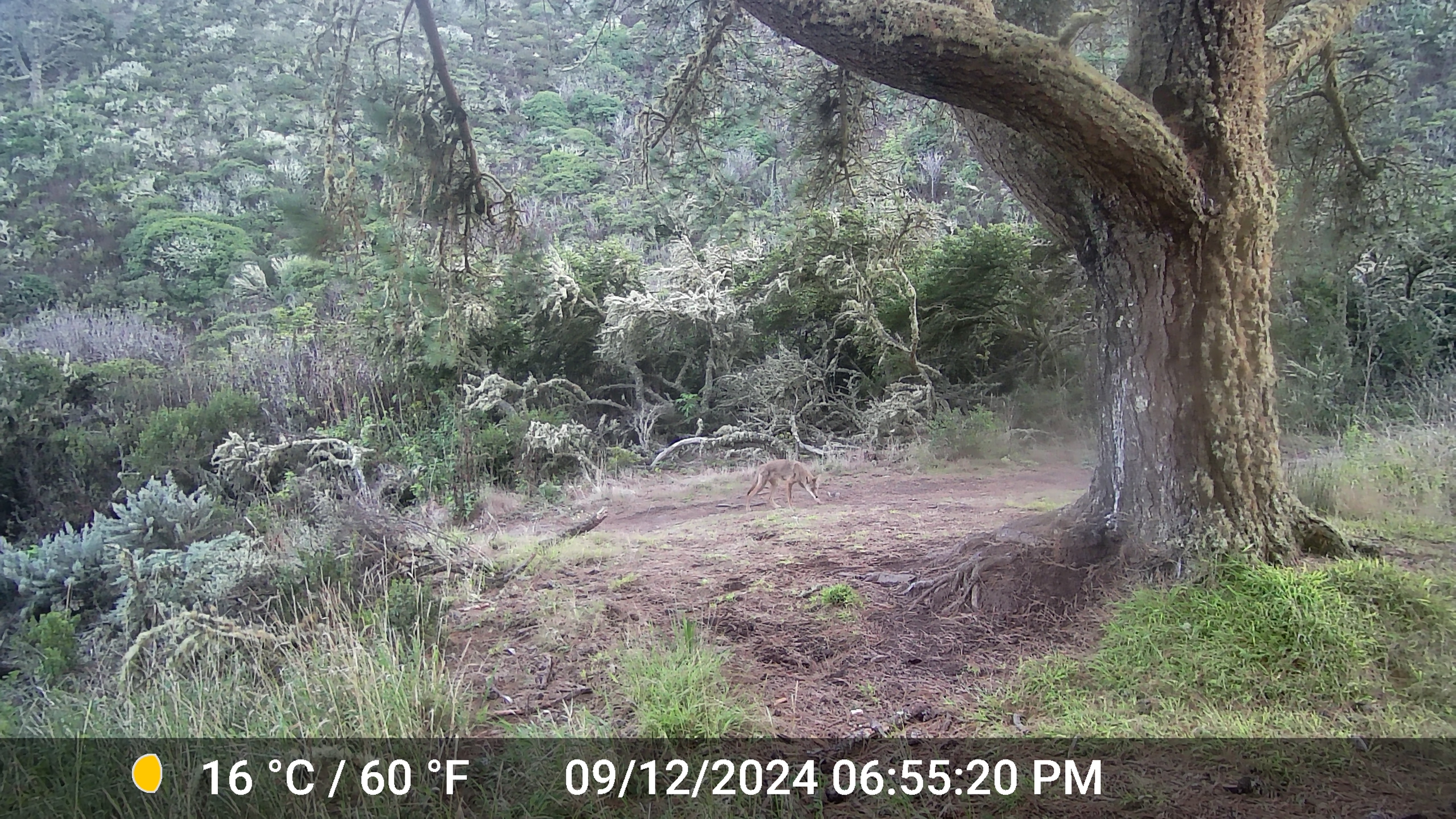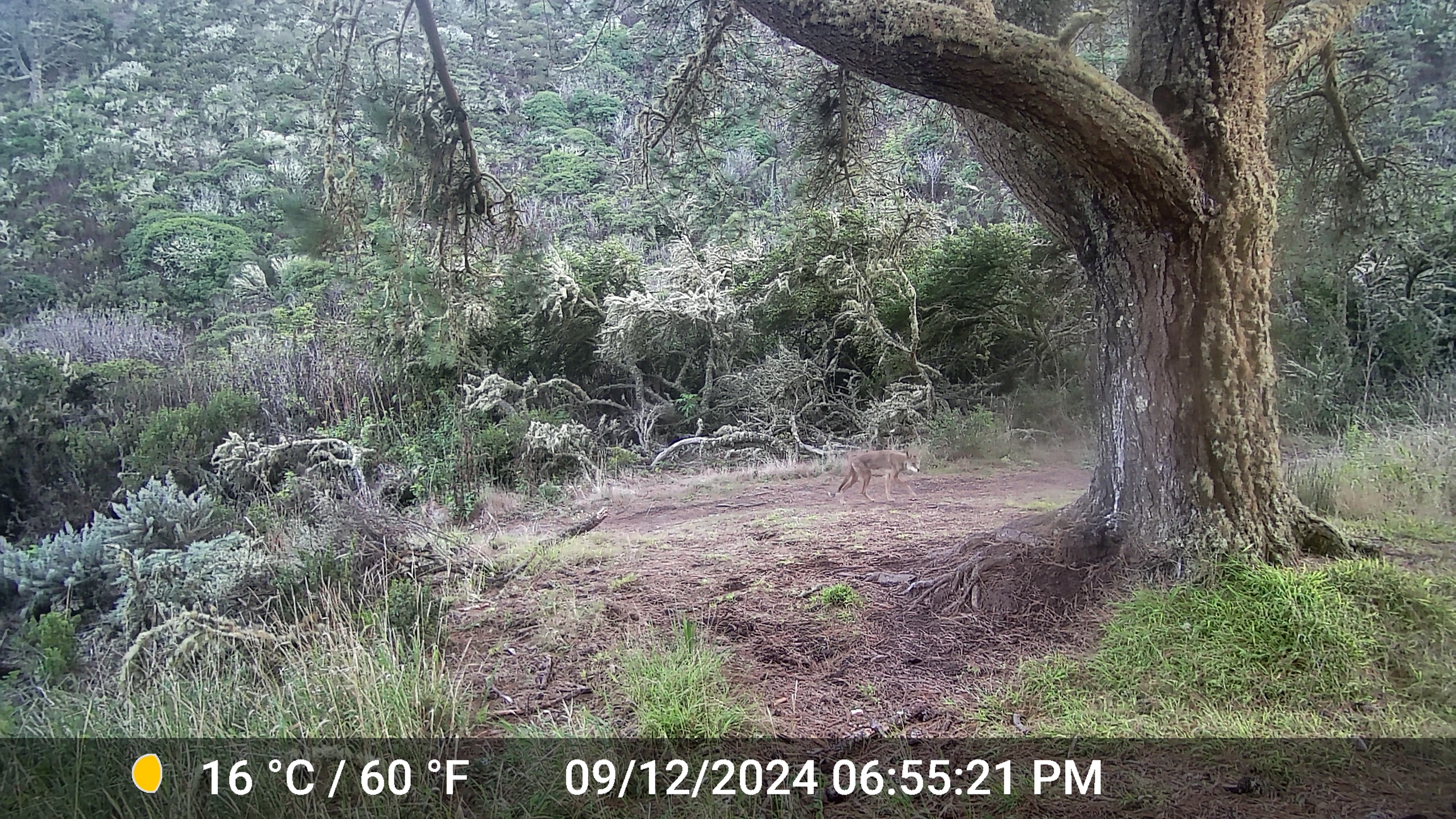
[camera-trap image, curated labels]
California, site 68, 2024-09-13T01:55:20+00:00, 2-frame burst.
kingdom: Animalia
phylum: Chordata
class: Mammalia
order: Carnivora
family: Canidae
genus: Canis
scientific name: Canis latrans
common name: coyote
Coyote (Canis latrans).